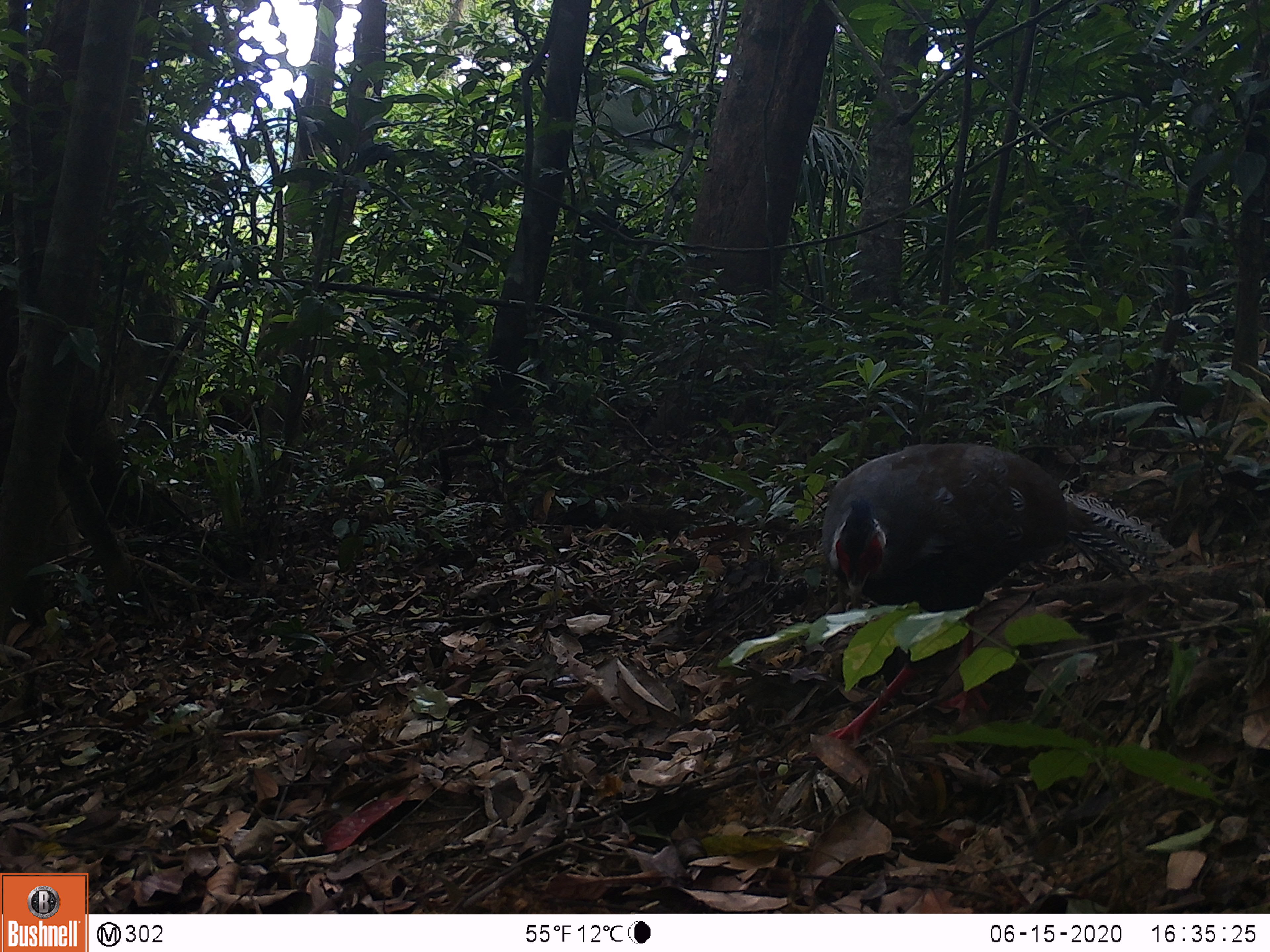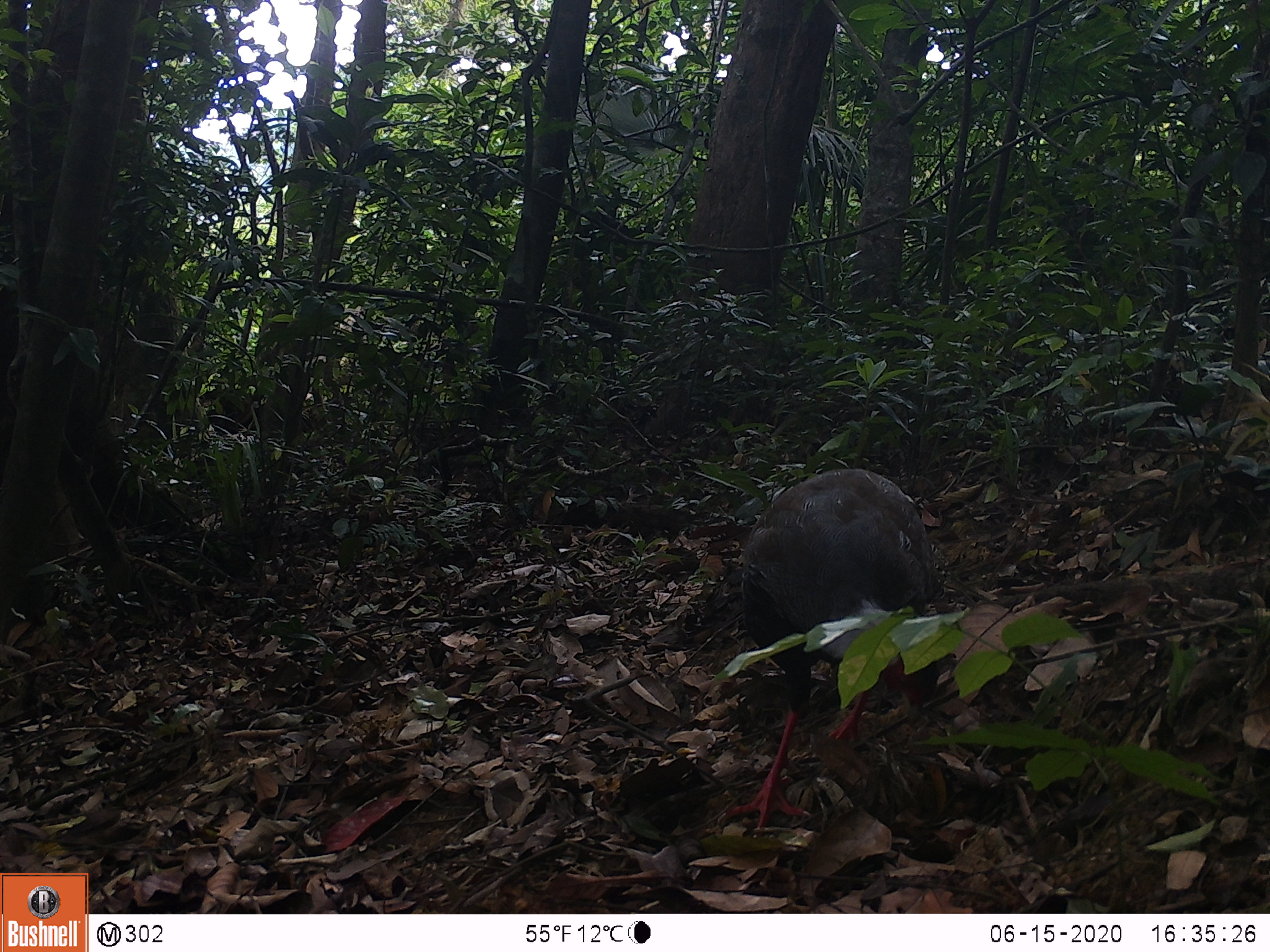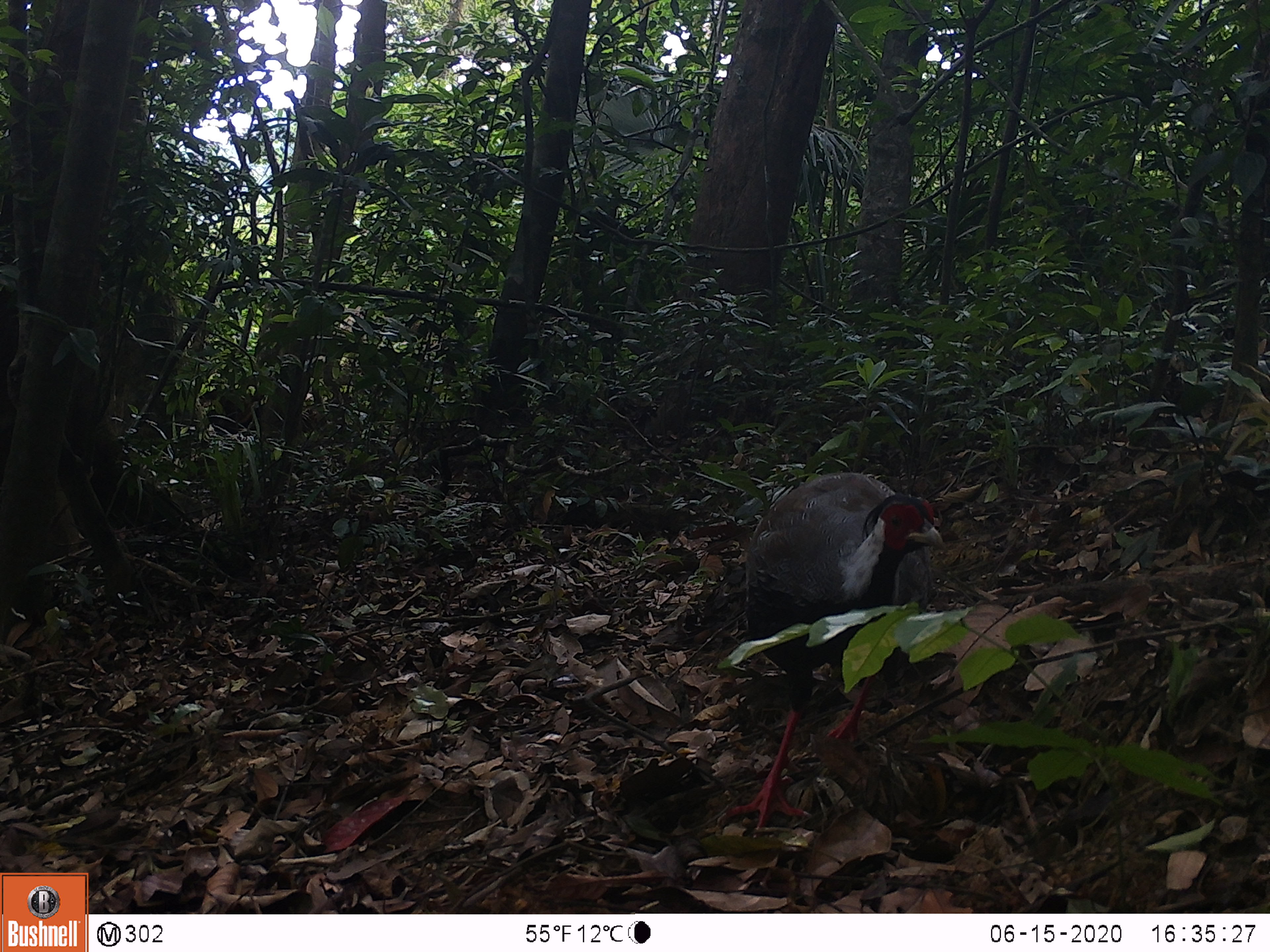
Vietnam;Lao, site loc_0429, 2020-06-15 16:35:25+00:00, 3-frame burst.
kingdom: Animalia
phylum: Chordata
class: Aves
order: Galliformes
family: Phasianidae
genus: Lophura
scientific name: Lophura nycthemera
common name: silver pheasant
Silver pheasant (Lophura nycthemera). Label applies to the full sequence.